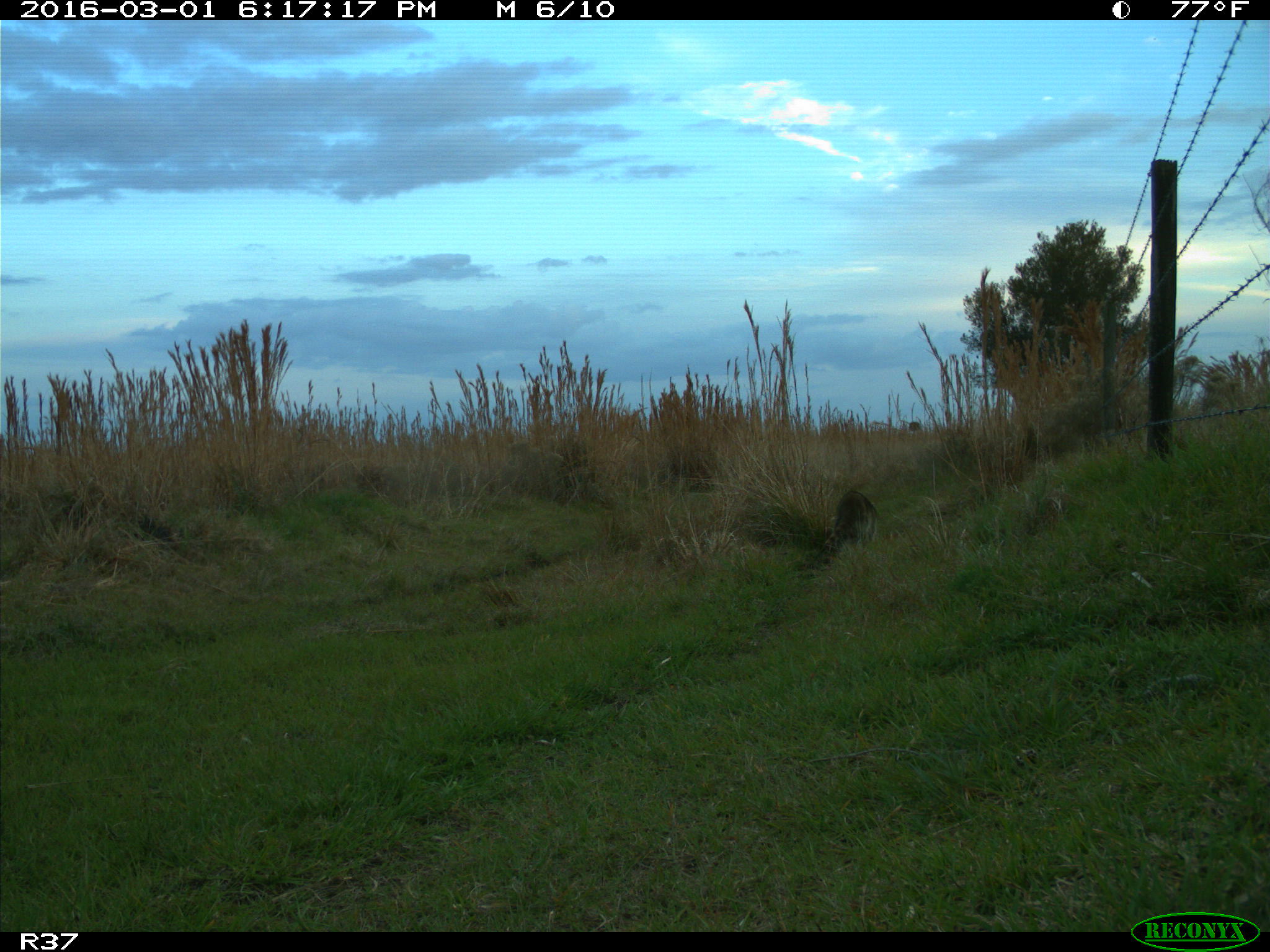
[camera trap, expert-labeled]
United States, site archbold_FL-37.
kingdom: Animalia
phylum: Chordata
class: Mammalia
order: Carnivora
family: Procyonidae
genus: Procyon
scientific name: Procyon lotor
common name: common raccoon